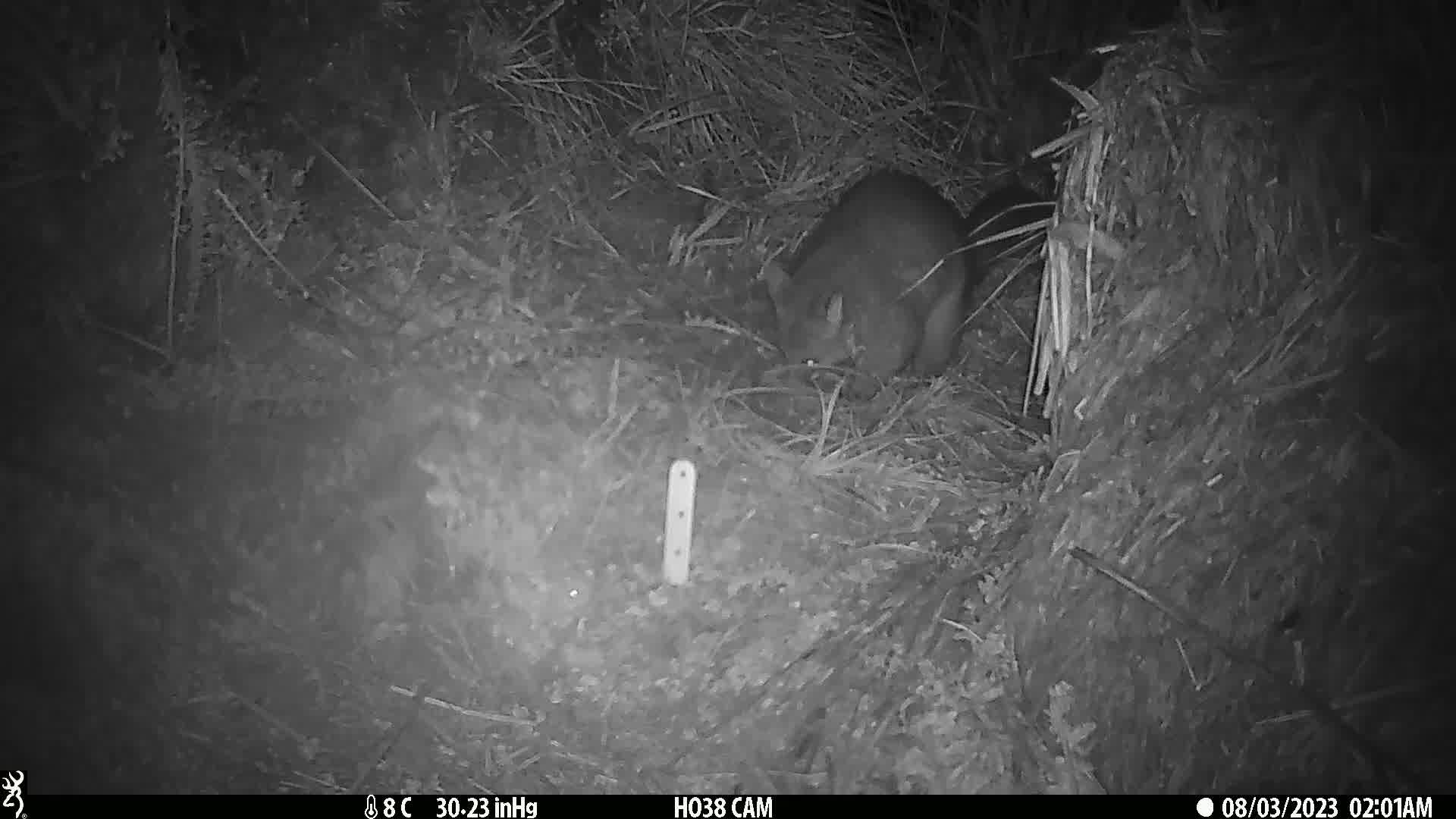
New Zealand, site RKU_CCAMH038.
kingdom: Animalia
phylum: Chordata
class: Mammalia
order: Diprotodontia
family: Phalangeridae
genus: Trichosurus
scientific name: Trichosurus vulpecula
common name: common brushtail possum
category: possum